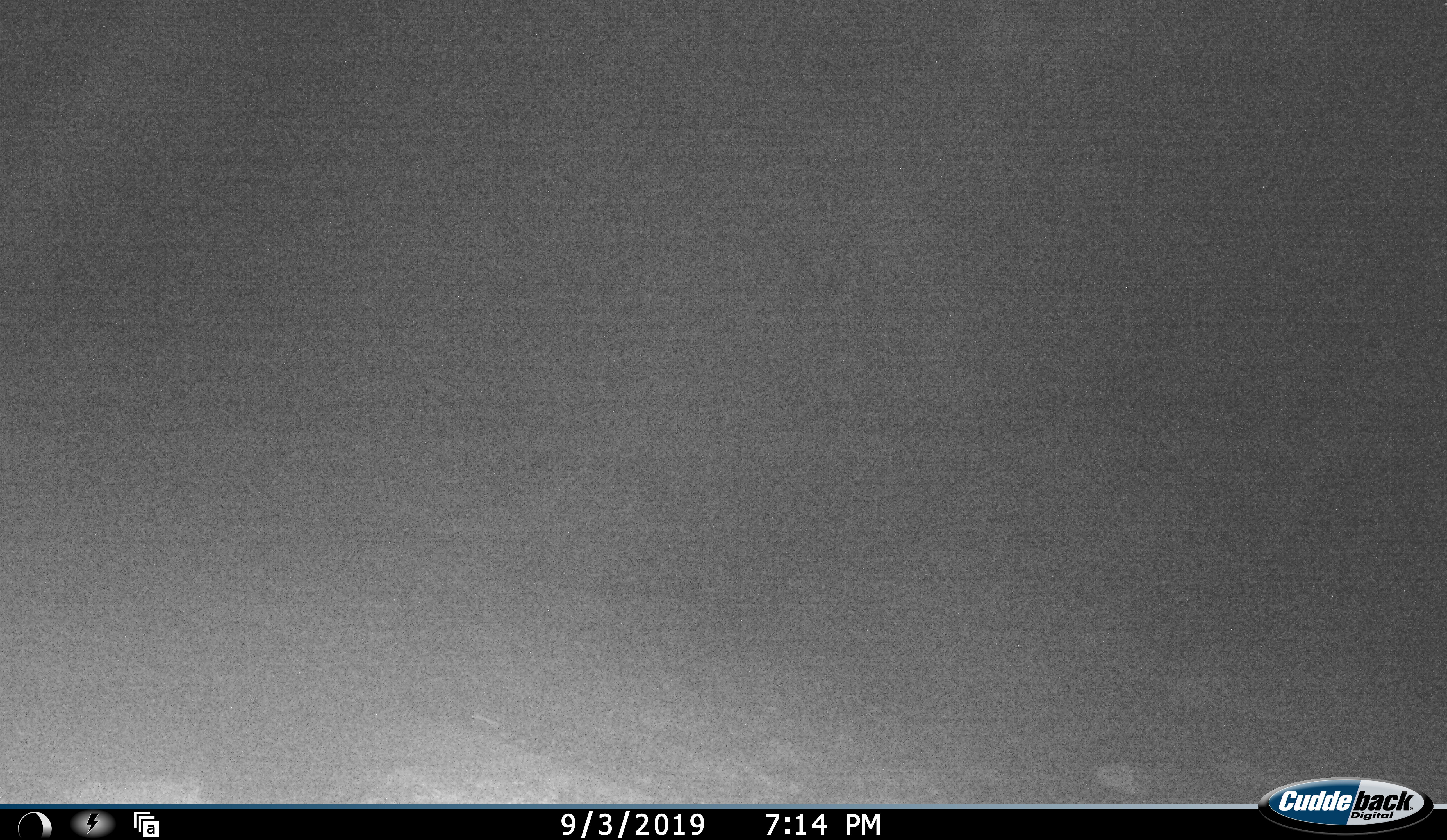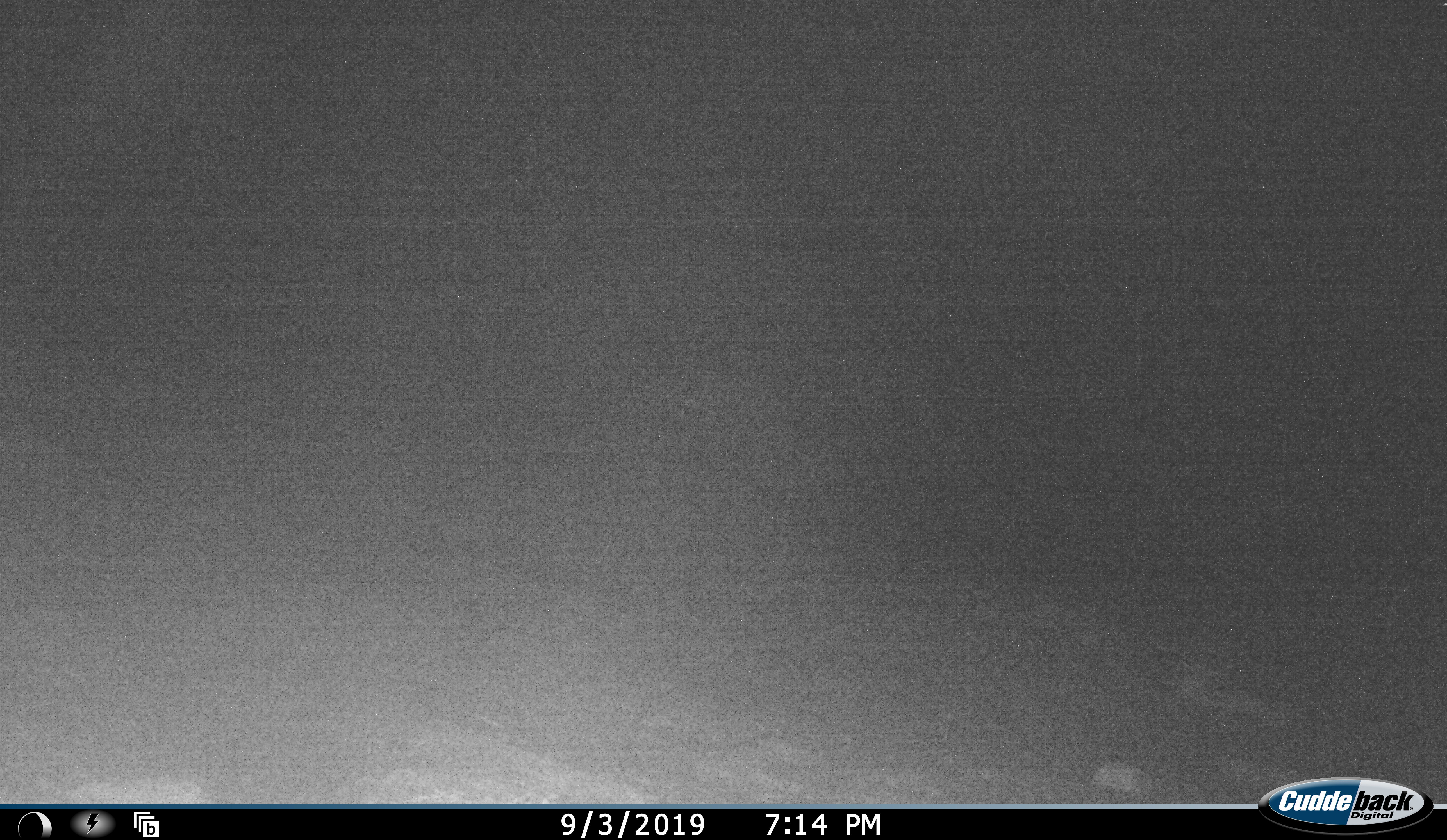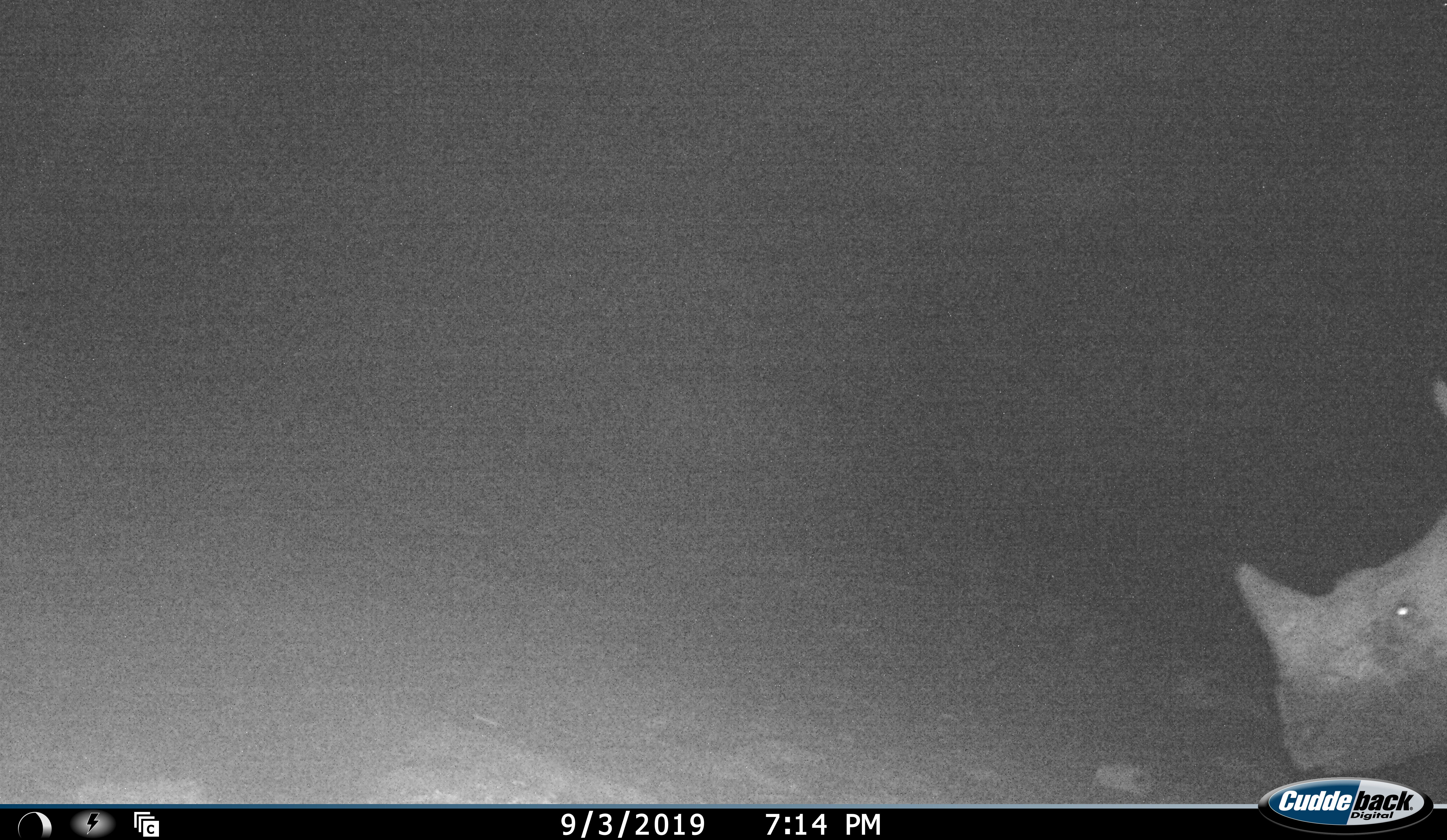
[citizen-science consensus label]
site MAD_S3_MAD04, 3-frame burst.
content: unidentified animal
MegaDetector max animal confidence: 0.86